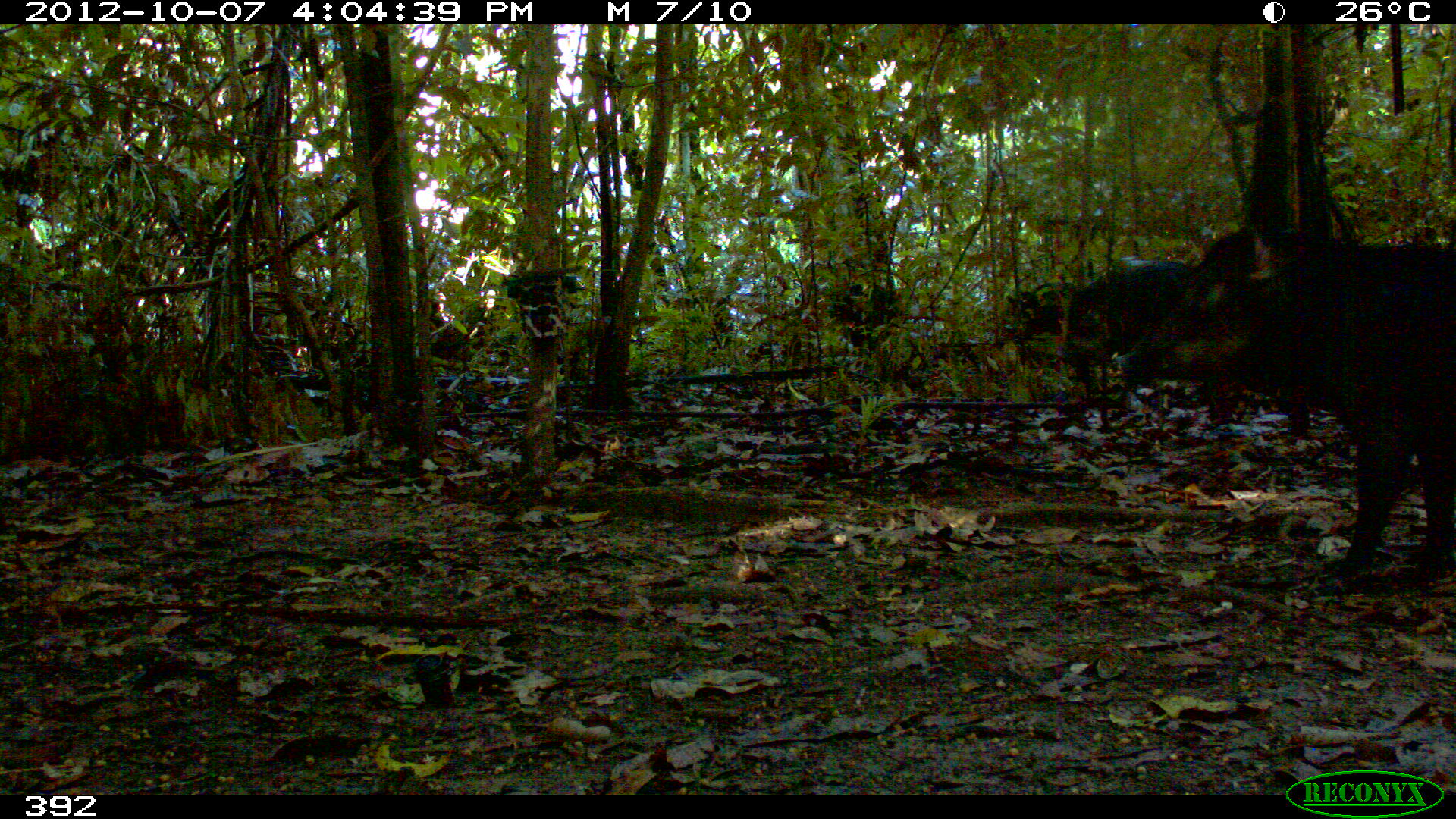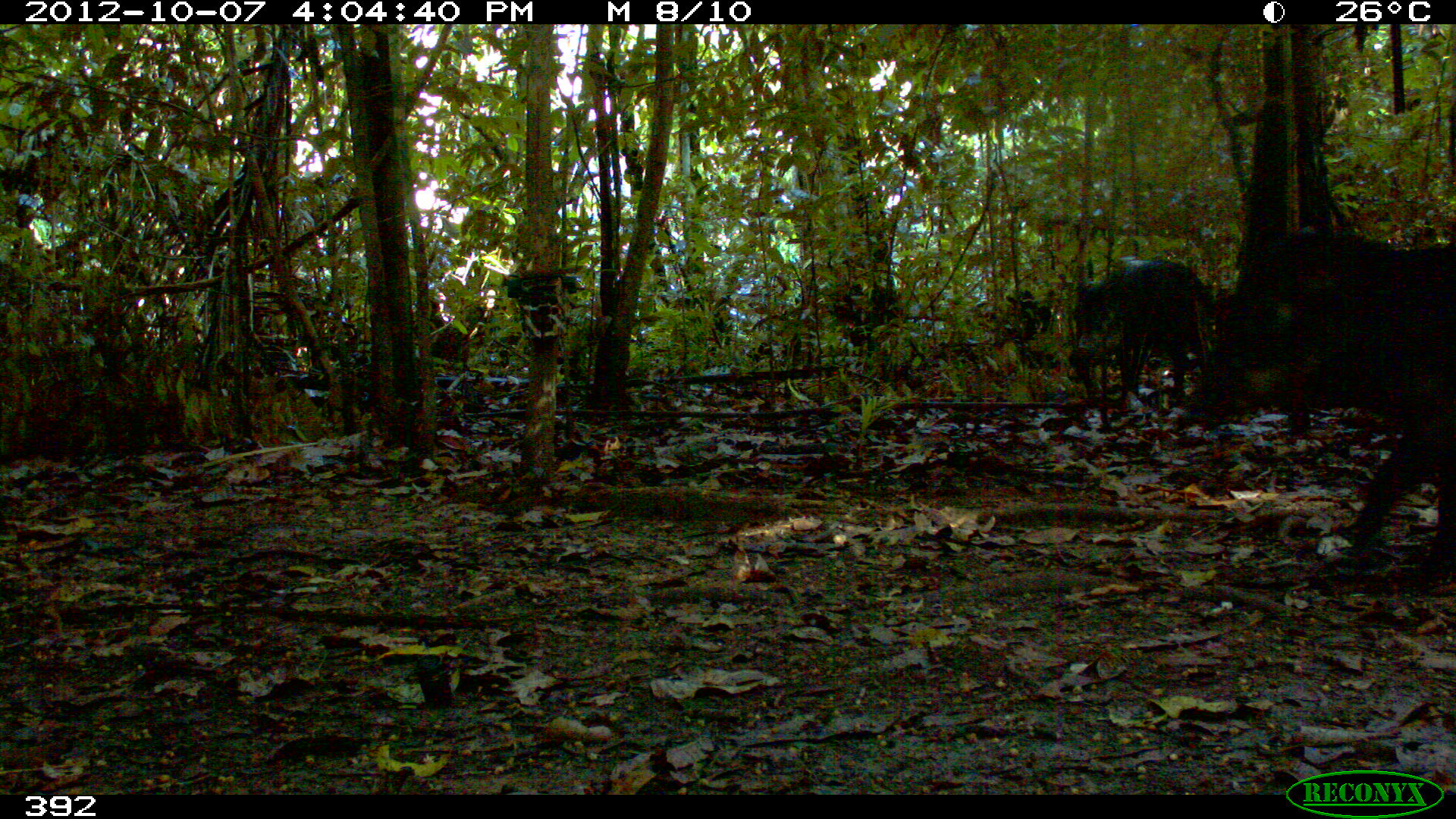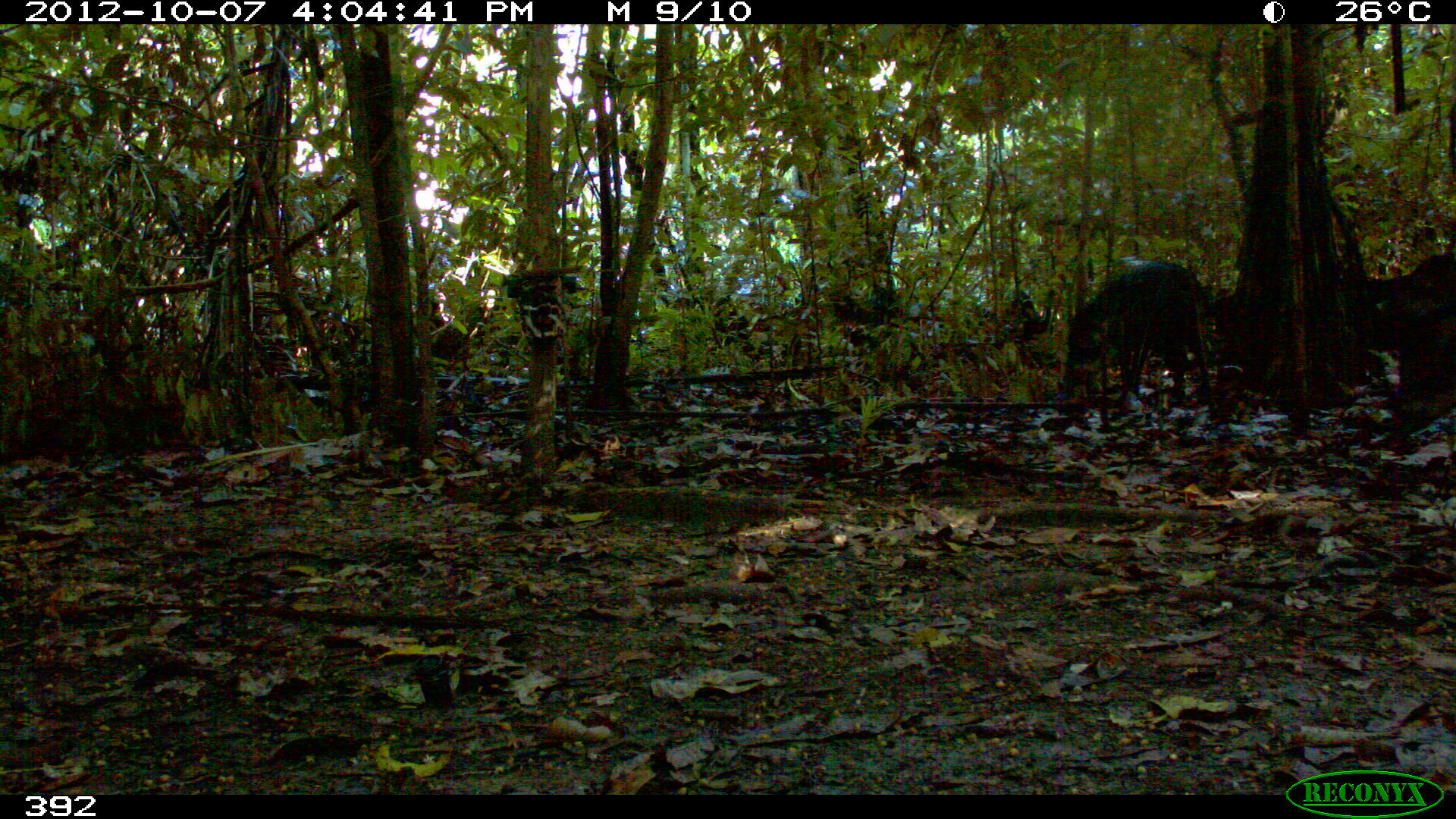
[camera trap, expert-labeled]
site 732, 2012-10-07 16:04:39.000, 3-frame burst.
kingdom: Animalia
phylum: Chordata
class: Mammalia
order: Artiodactyla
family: Tayassuidae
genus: Tayassu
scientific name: Tayassu pecari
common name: white-lipped peccary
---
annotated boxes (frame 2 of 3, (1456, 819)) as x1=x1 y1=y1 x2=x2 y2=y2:
tayassu pecari: x1=1197 y1=229 x2=1456 y2=573; x1=1072 y1=260 x2=1218 y2=411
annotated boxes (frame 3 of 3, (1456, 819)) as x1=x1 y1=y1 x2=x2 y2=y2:
tayassu pecari: x1=1061 y1=255 x2=1208 y2=408; x1=1381 y1=251 x2=1456 y2=438